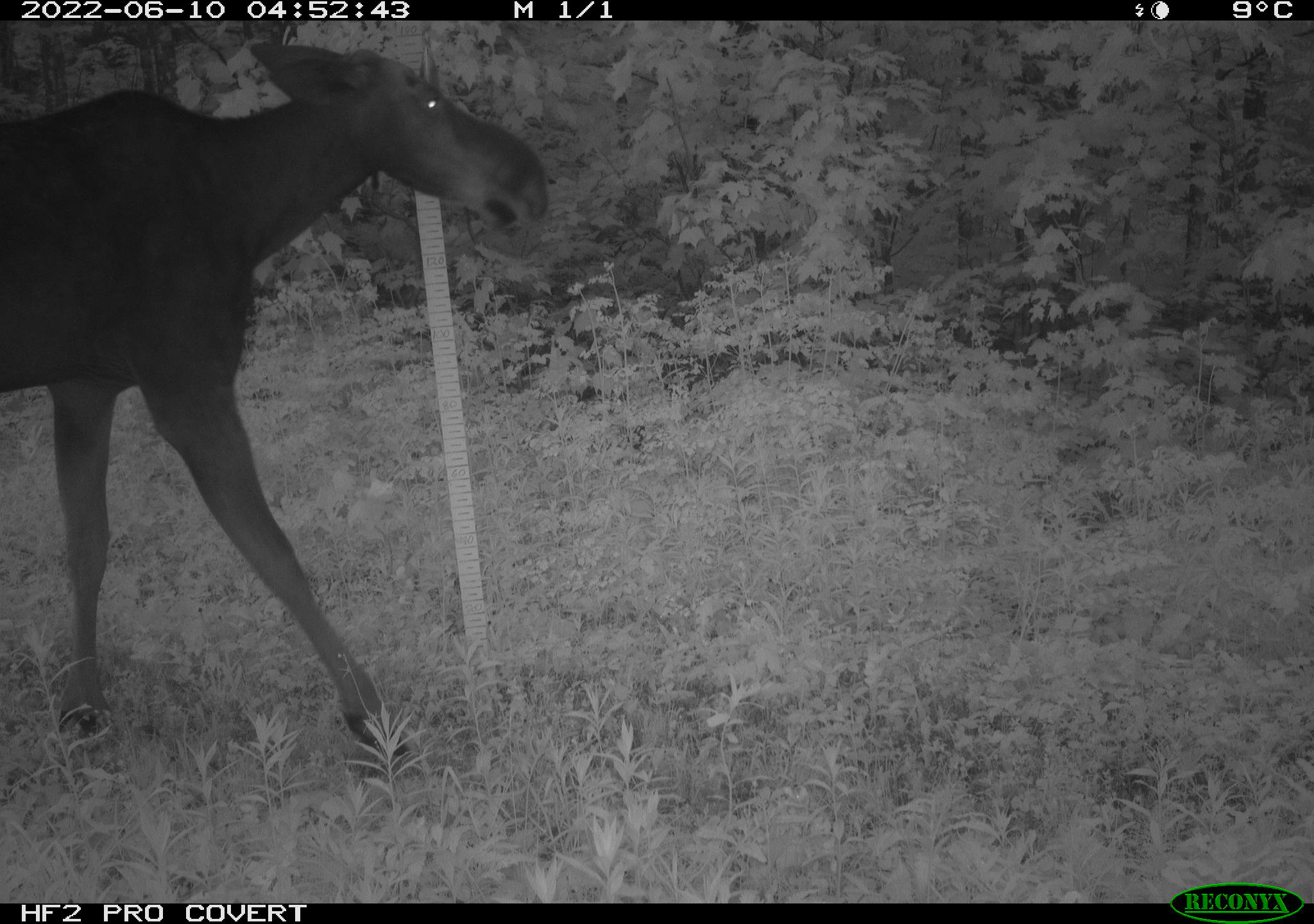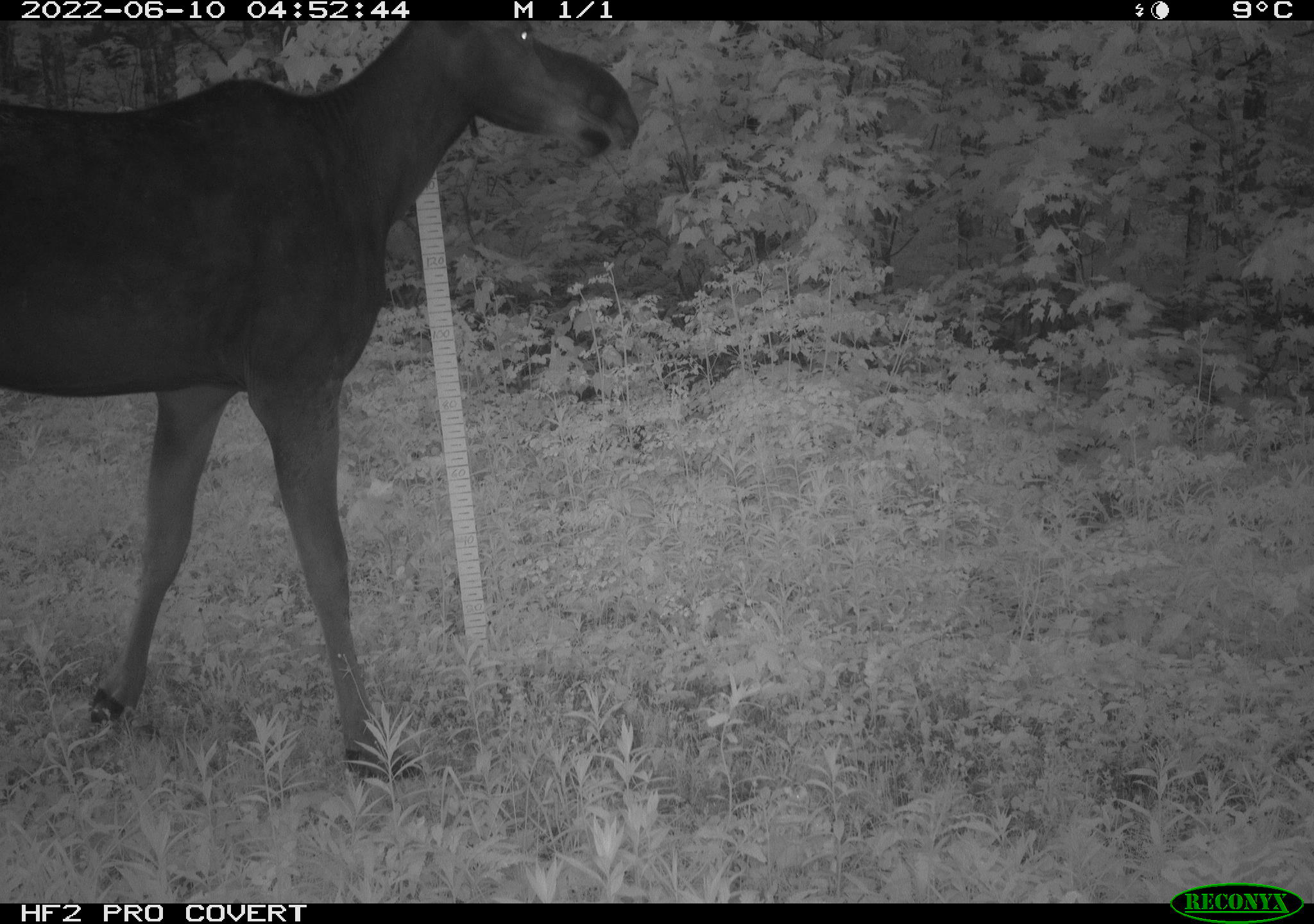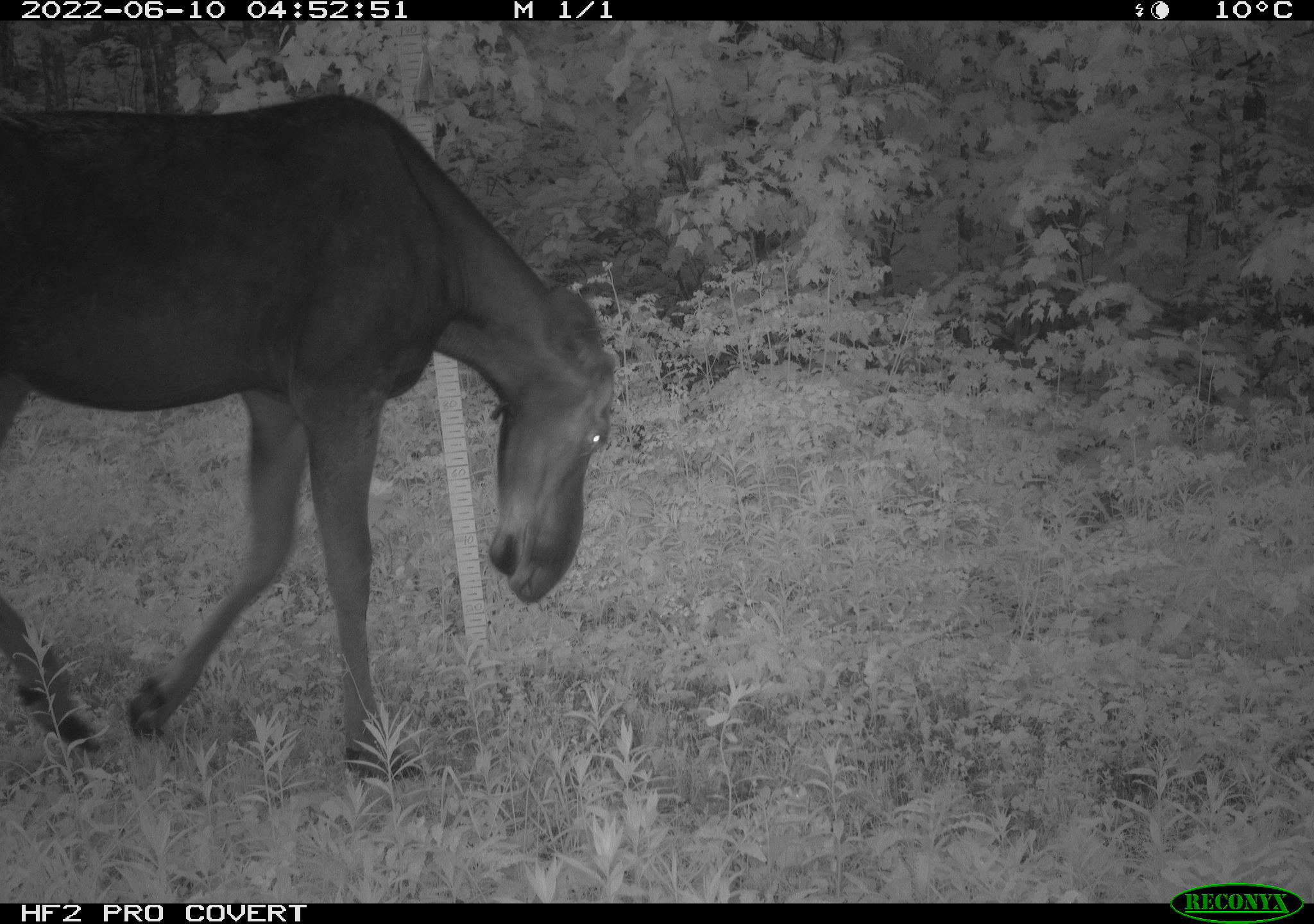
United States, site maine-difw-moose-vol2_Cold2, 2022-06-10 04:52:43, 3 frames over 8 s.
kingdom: Animalia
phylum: Chordata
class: Mammalia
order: Artiodactyla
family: Cervidae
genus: Alces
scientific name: Alces alces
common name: moose